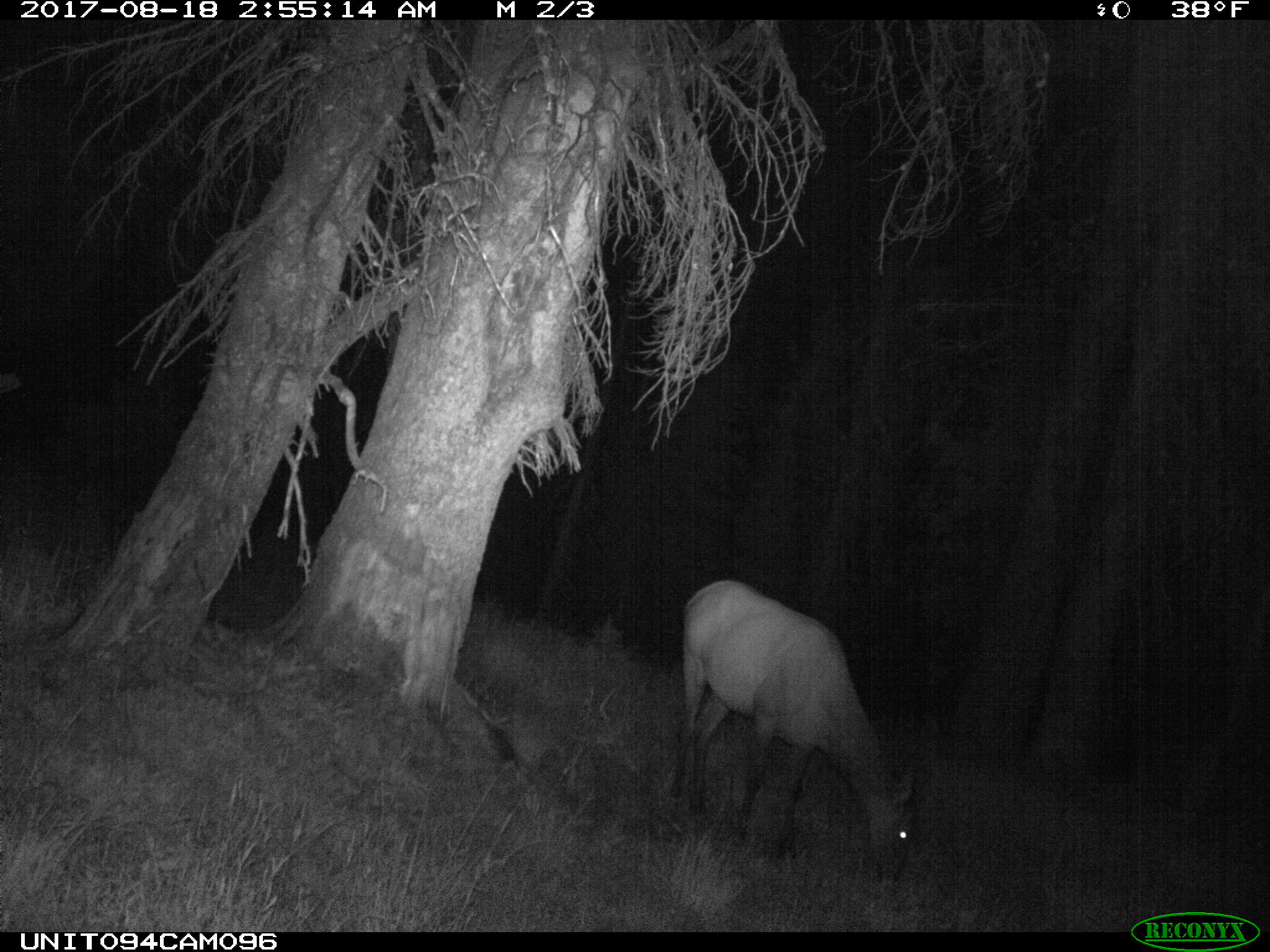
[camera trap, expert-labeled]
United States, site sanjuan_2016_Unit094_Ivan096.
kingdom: Animalia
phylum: Chordata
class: Mammalia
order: Artiodactyla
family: Cervidae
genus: Cervus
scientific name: Cervus elaphus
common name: red deer